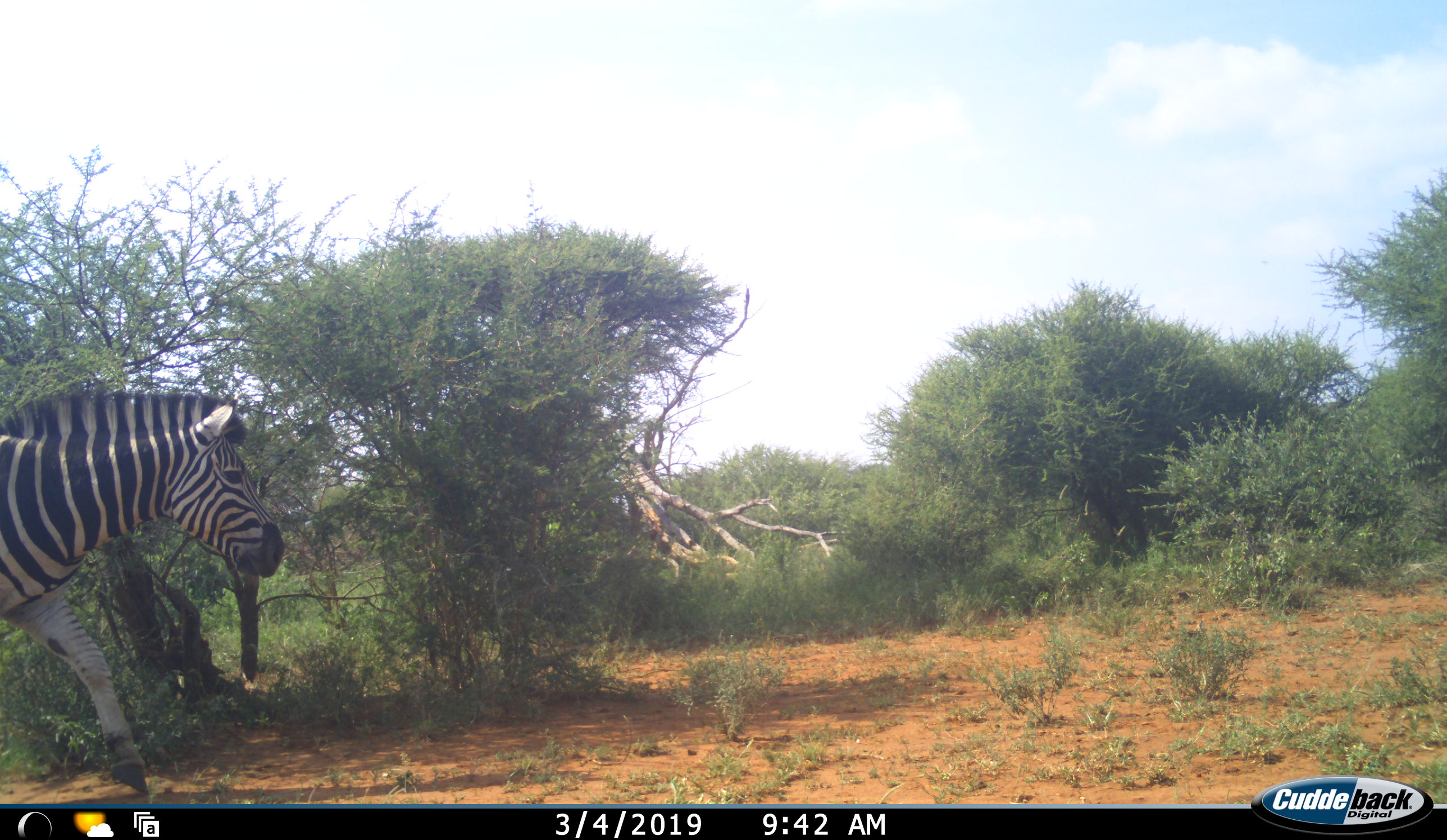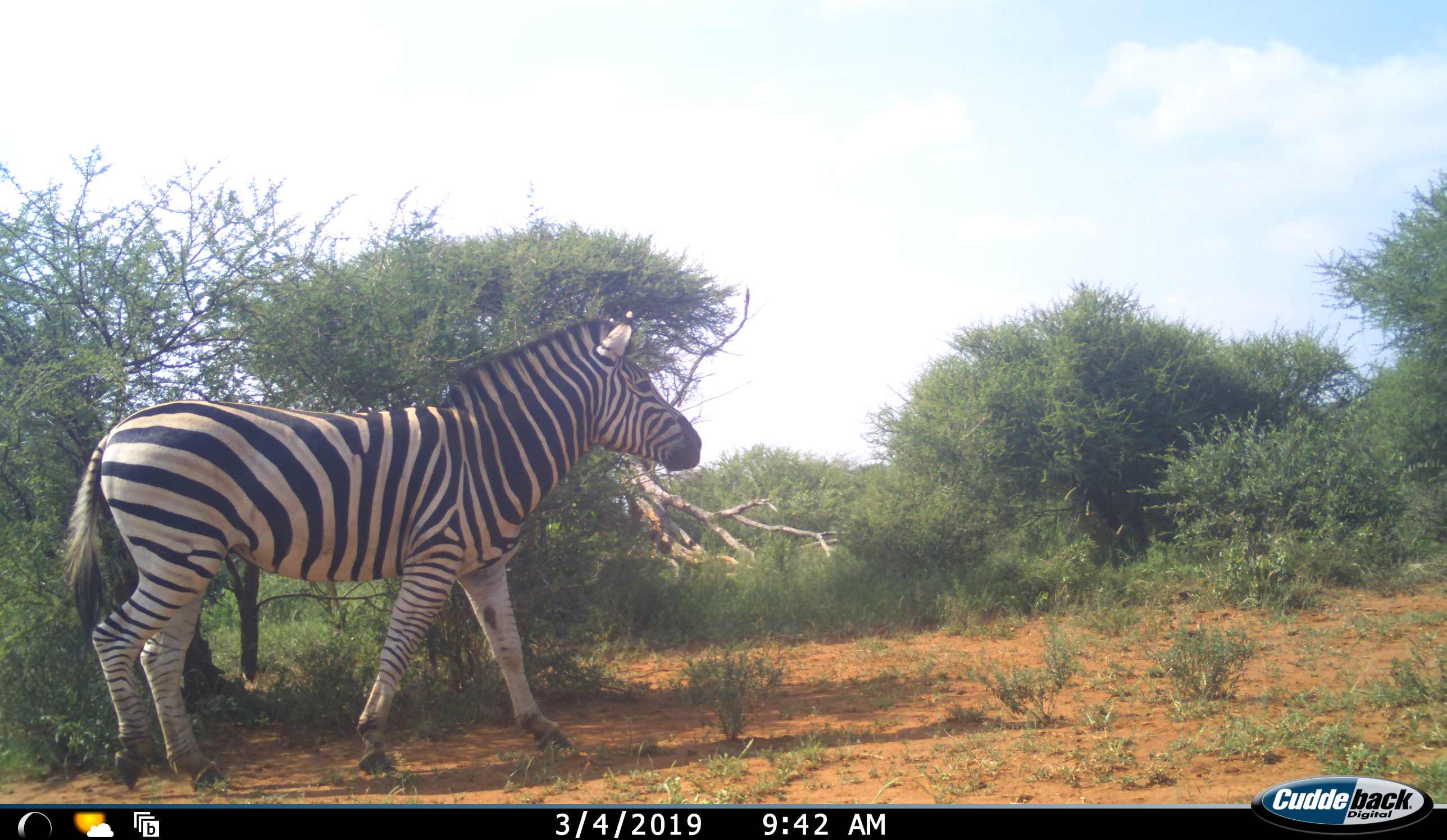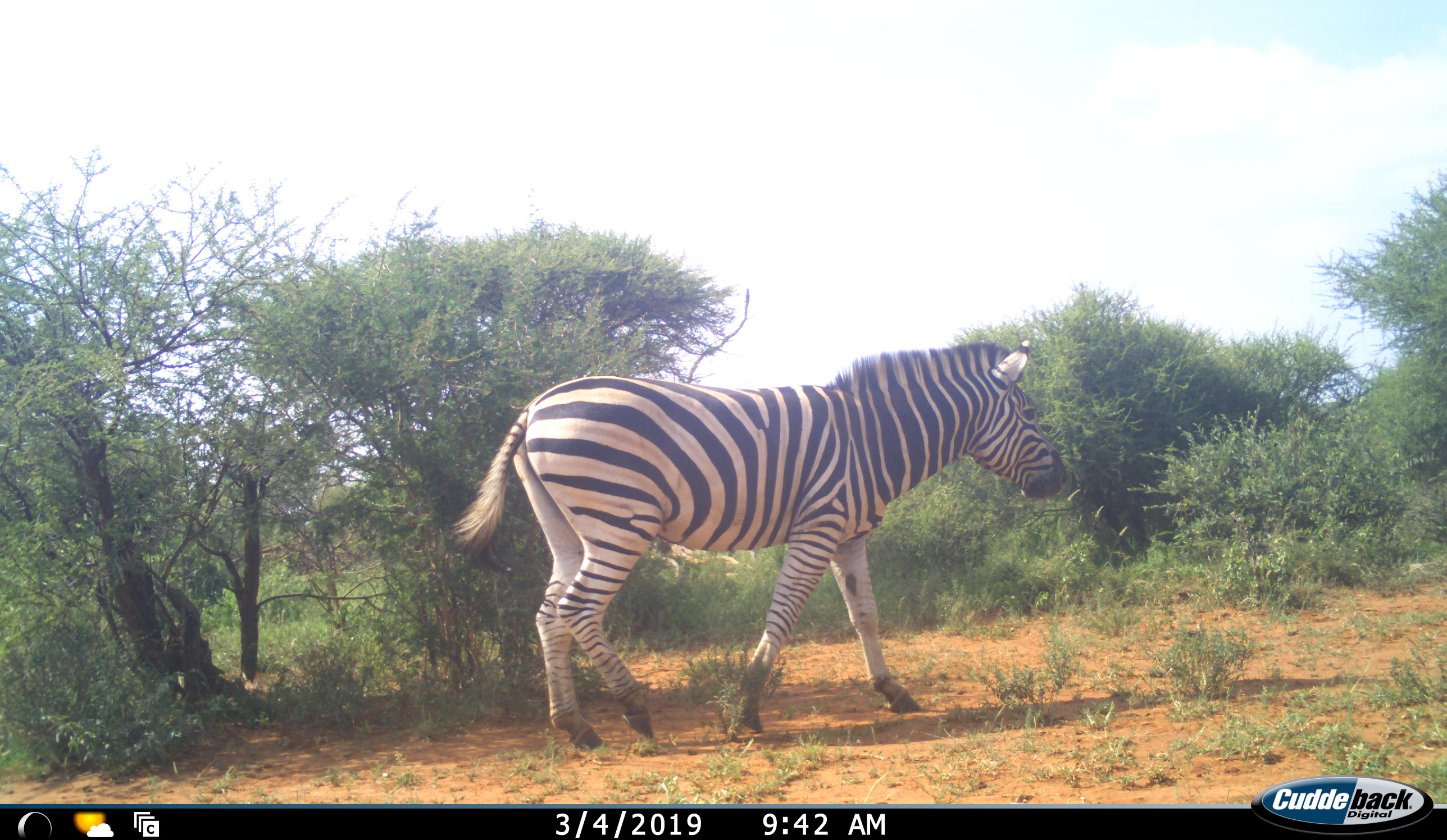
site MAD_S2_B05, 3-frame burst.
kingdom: Animalia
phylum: Chordata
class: Mammalia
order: Perissodactyla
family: Equidae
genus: Equus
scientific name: Equus quagga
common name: plains zebra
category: zebraplains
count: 1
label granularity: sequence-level